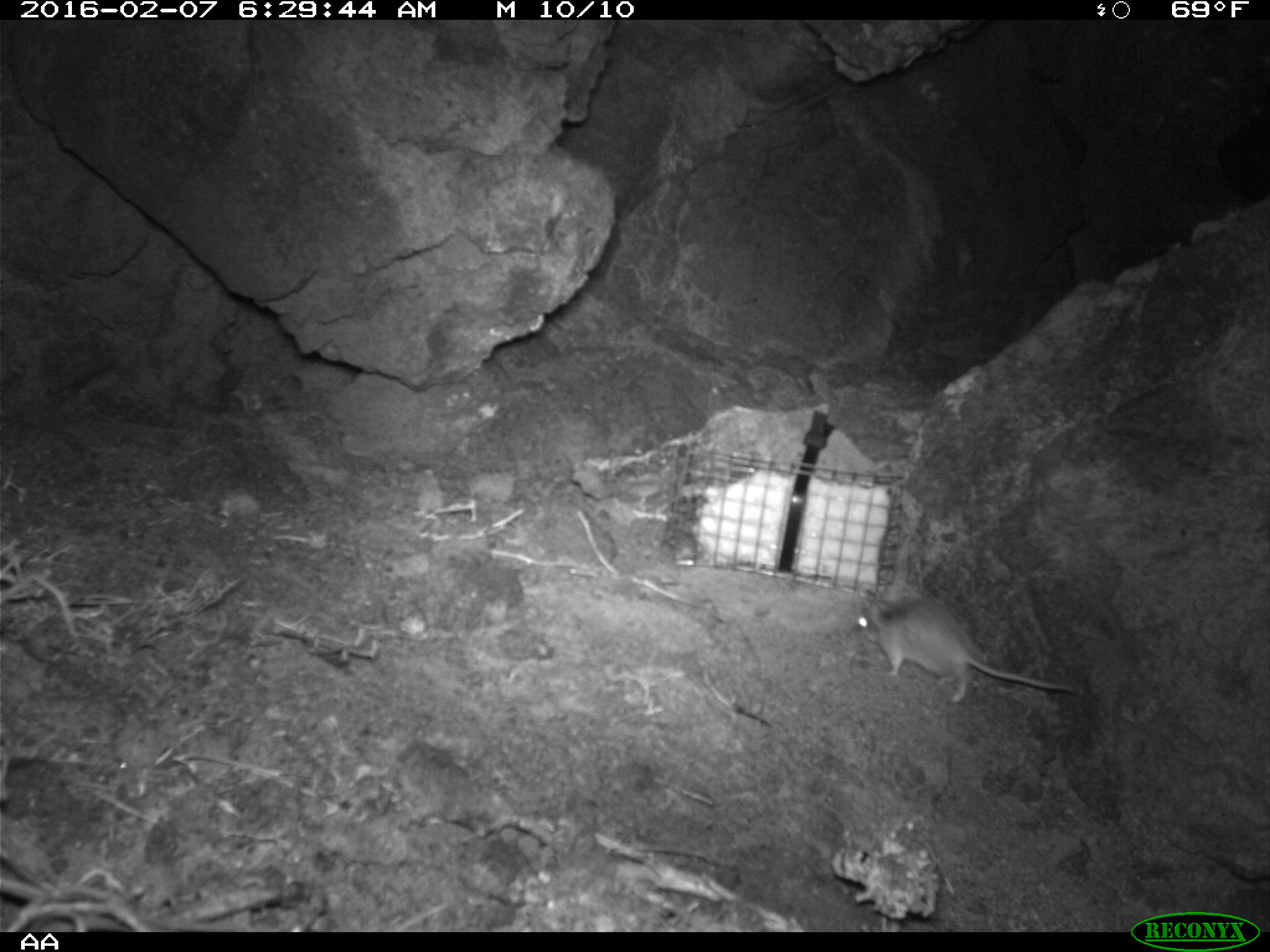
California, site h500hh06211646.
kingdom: Animalia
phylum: Chordata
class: Mammalia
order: Rodentia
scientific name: Rodentia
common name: rodent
Rodent (Rodentia).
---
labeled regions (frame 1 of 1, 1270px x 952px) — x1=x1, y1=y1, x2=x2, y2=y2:
rodent: x1=855, y1=577, x2=1086, y2=714